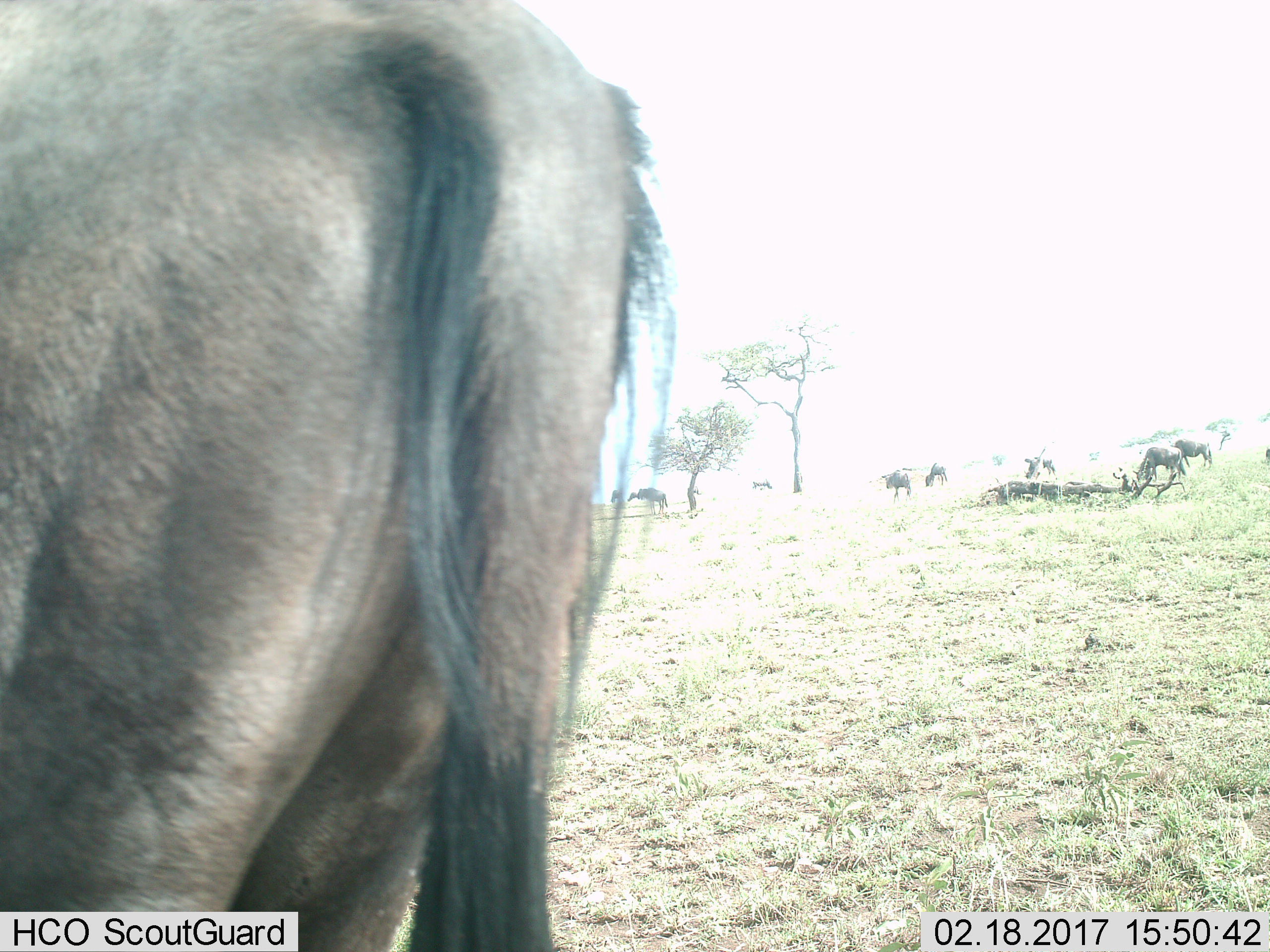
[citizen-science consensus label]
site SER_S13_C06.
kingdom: Animalia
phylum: Chordata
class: Mammalia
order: Artiodactyla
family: Bovidae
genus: Connochaetes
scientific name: Connochaetes taurinus taurinus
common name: blue wildebeest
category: wildebeestblue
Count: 11-50.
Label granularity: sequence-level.